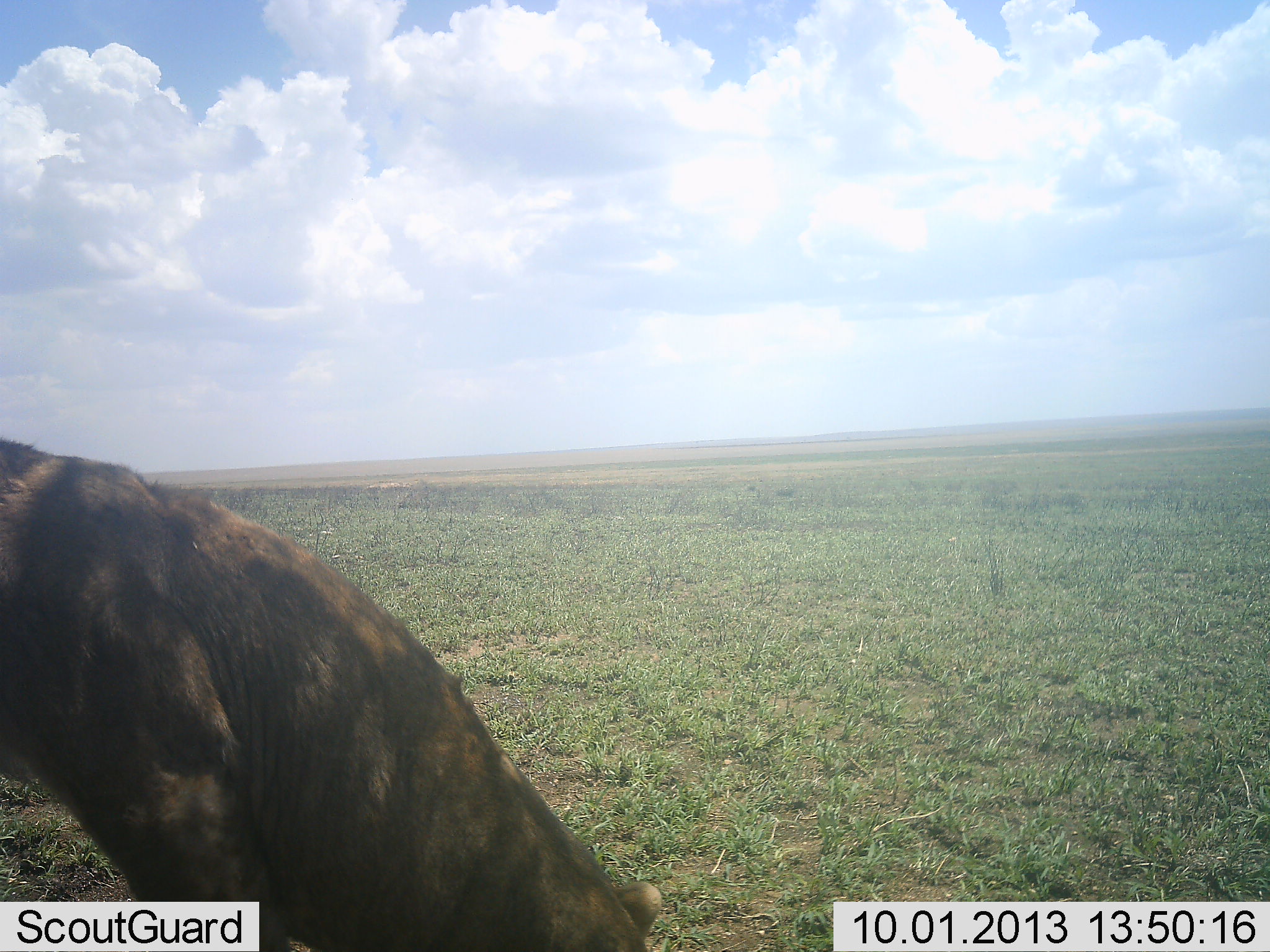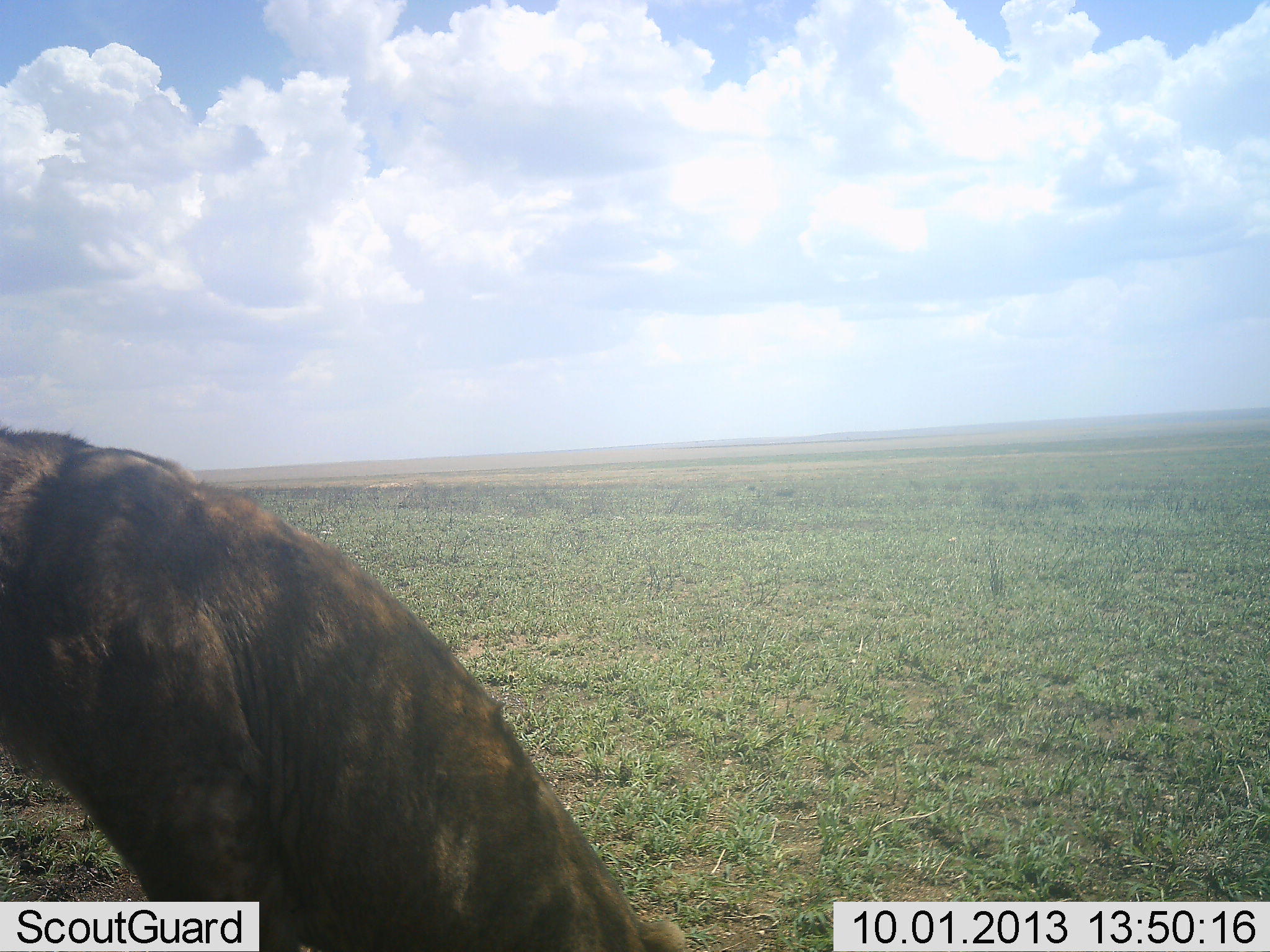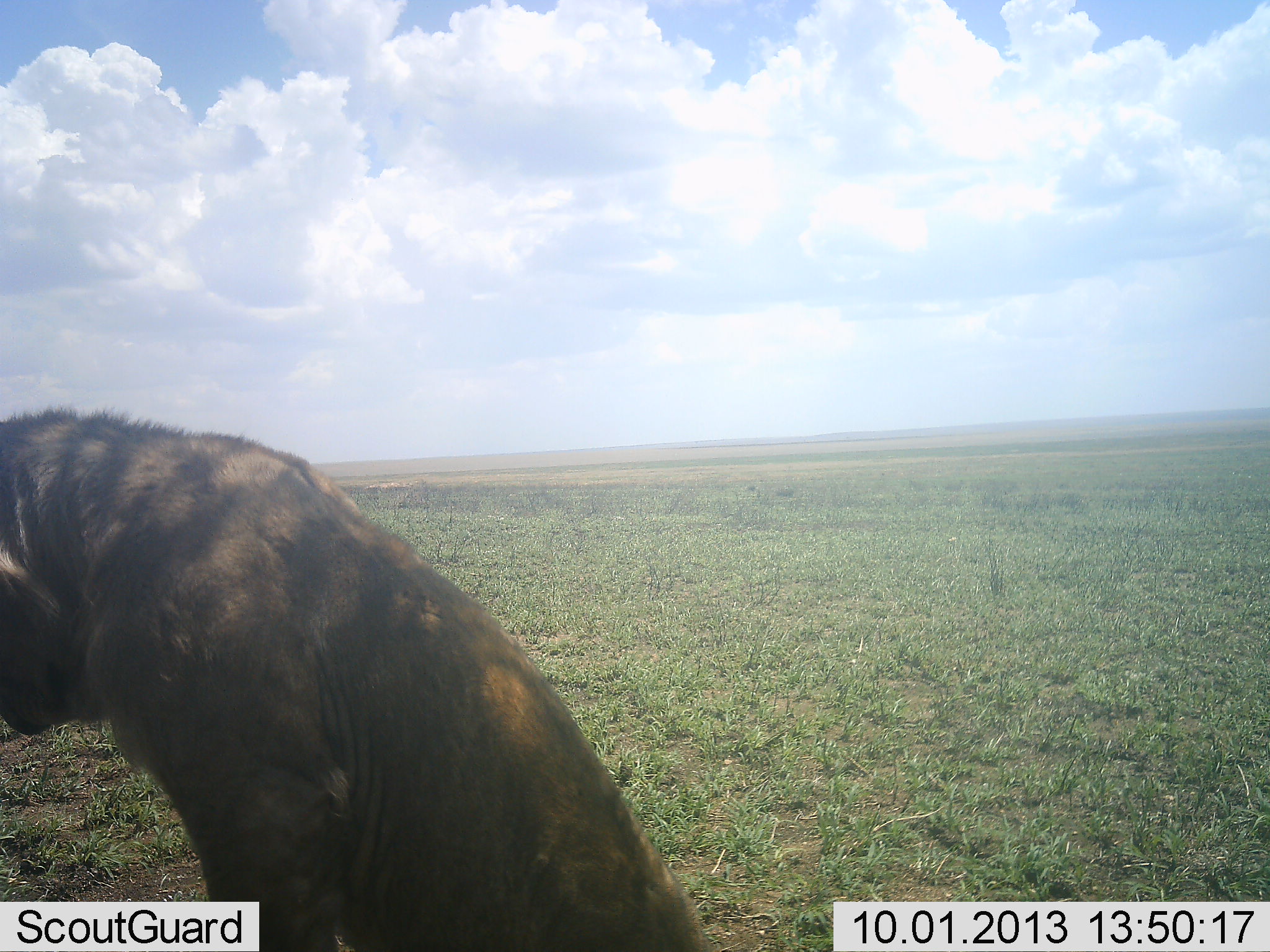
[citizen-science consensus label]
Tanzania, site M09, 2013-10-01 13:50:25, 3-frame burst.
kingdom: Animalia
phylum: Chordata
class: Mammalia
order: Carnivora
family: Felidae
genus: Panthera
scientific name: Panthera leo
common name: lion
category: lionfemale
Lionfemale (lion) (Panthera leo), count 1. Behavior (volunteer vote fractions): standing 12%, resting 88%, moving 0%, interacting 0%. Young present (vote fraction): 6%. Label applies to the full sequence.